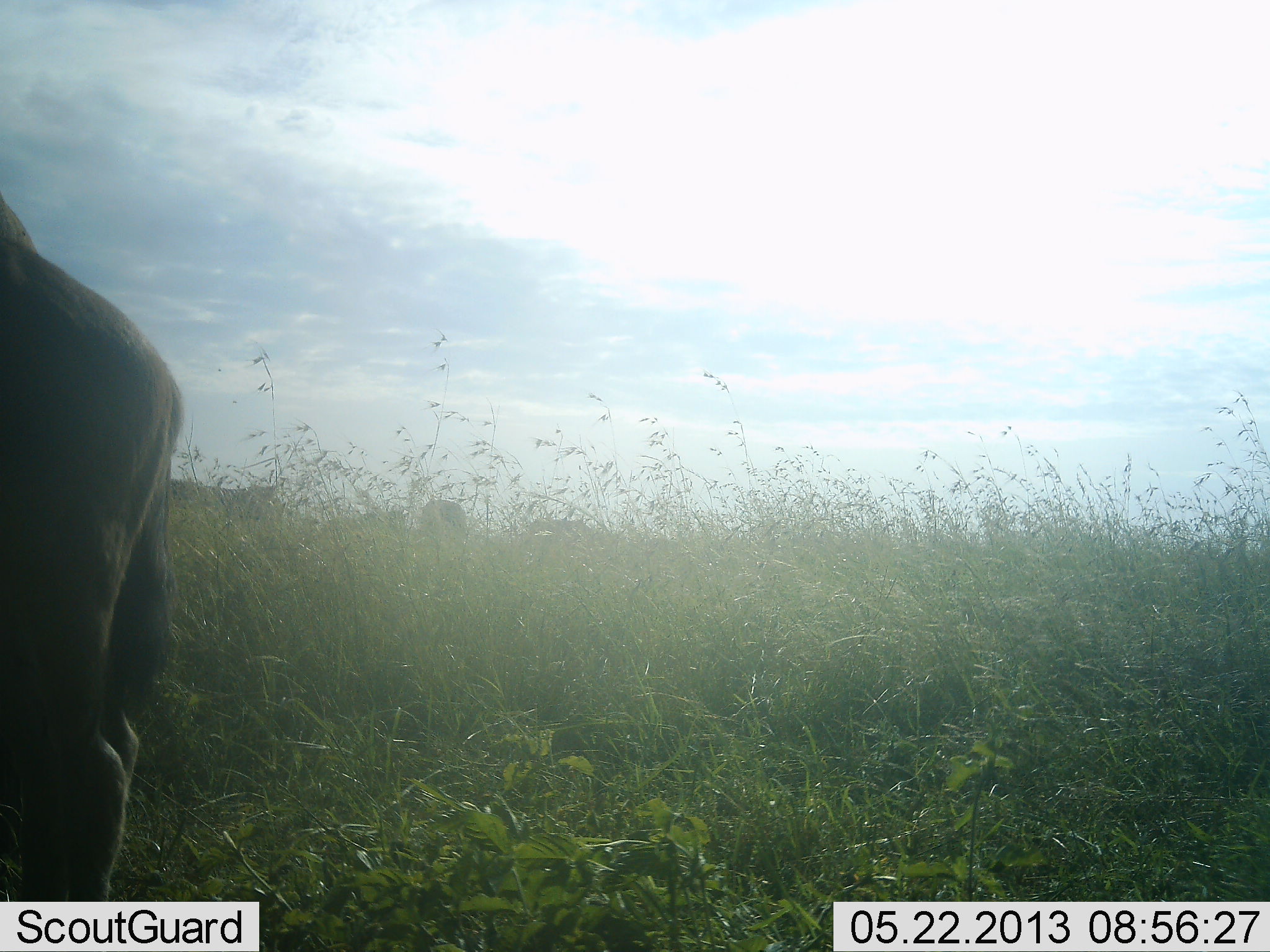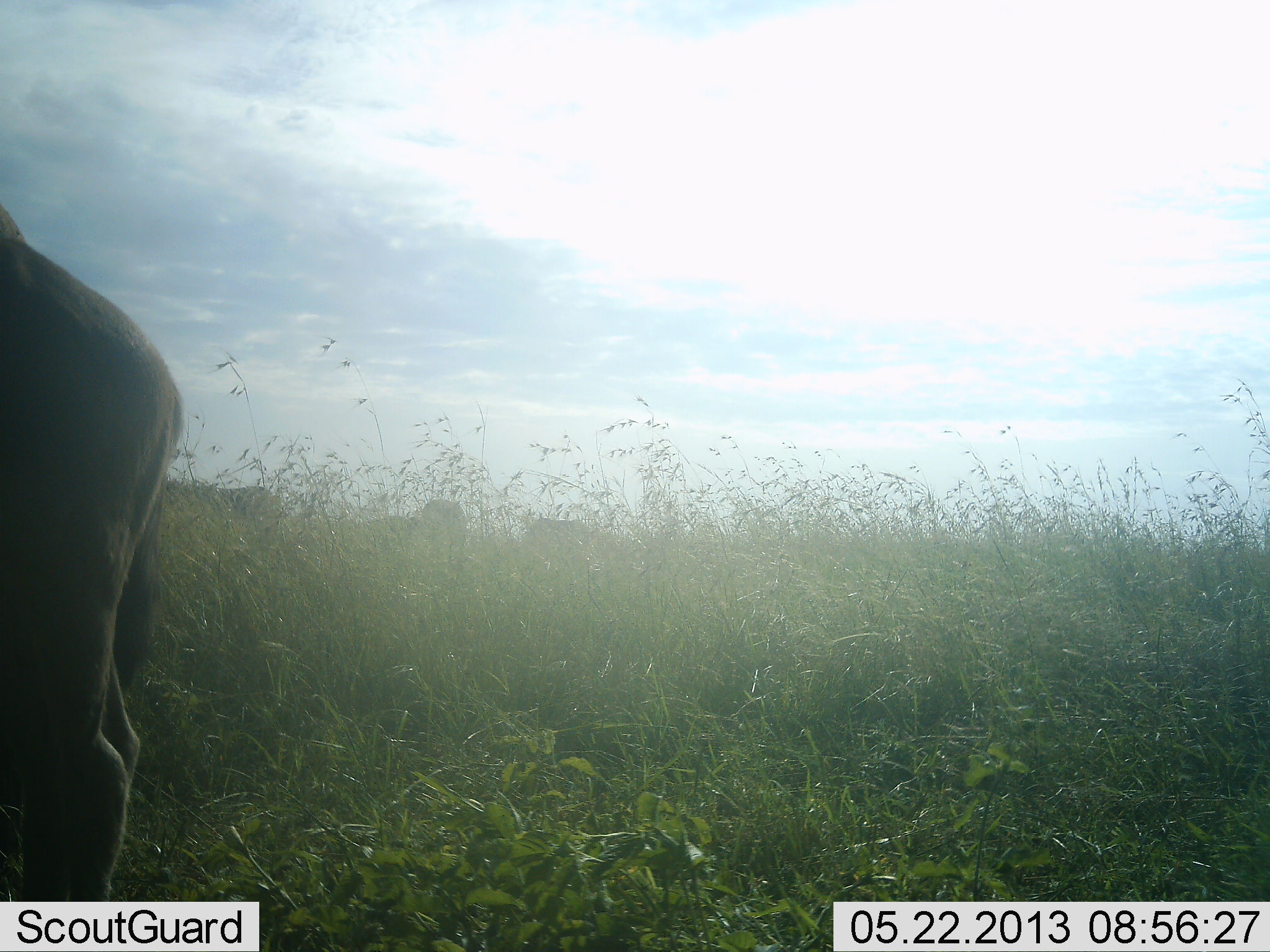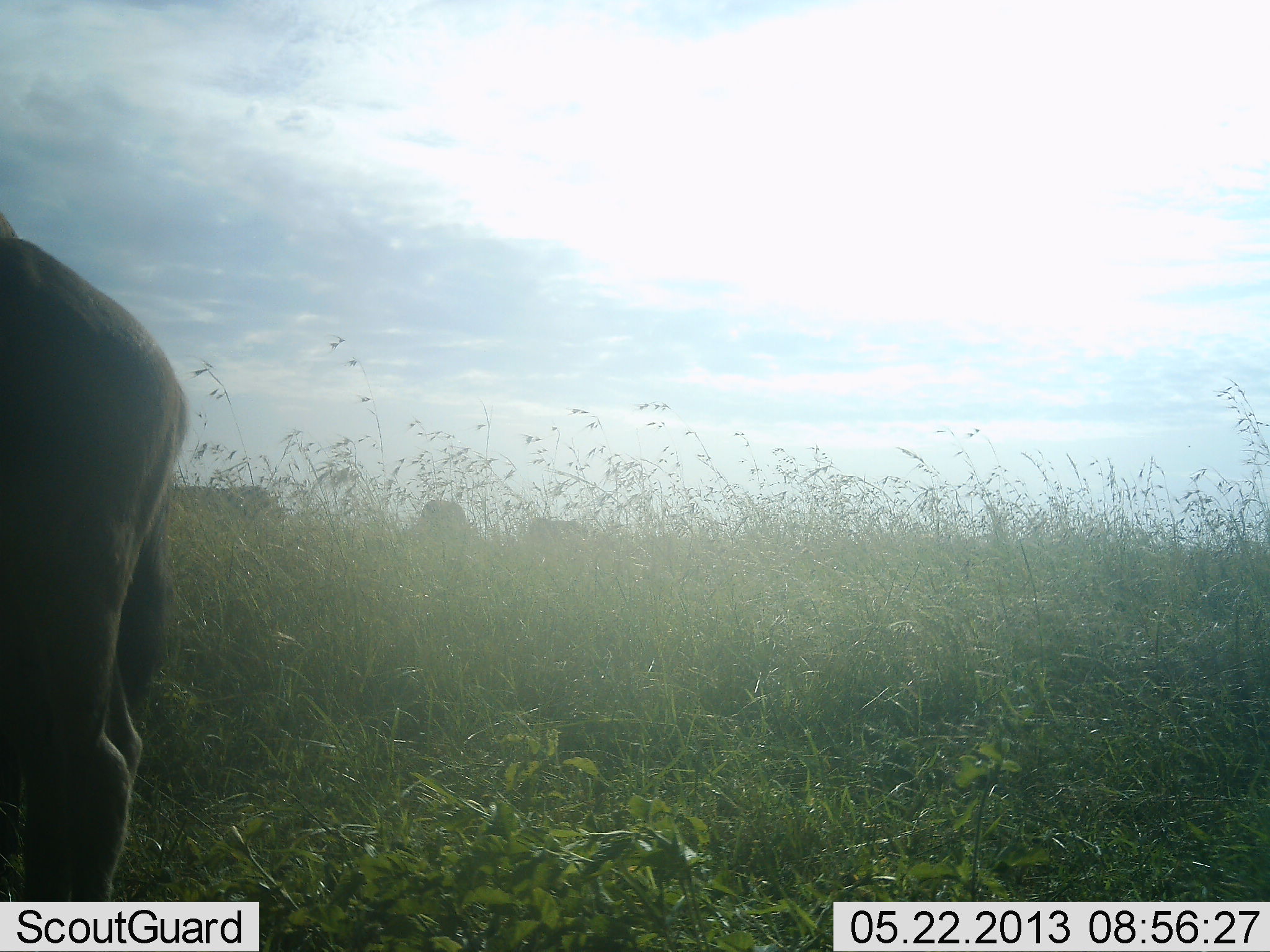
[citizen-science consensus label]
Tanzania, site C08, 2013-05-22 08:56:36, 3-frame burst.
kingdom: Animalia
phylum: Chordata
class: Mammalia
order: Artiodactyla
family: Bovidae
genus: Connochaetes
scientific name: Connochaetes taurinus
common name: blue wildebeest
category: wildebeest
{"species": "wildebeest (blue wildebeest) (Connochaetes taurinus)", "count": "1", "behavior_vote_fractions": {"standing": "100%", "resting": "0%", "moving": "0%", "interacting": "0%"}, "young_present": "0%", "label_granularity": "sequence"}